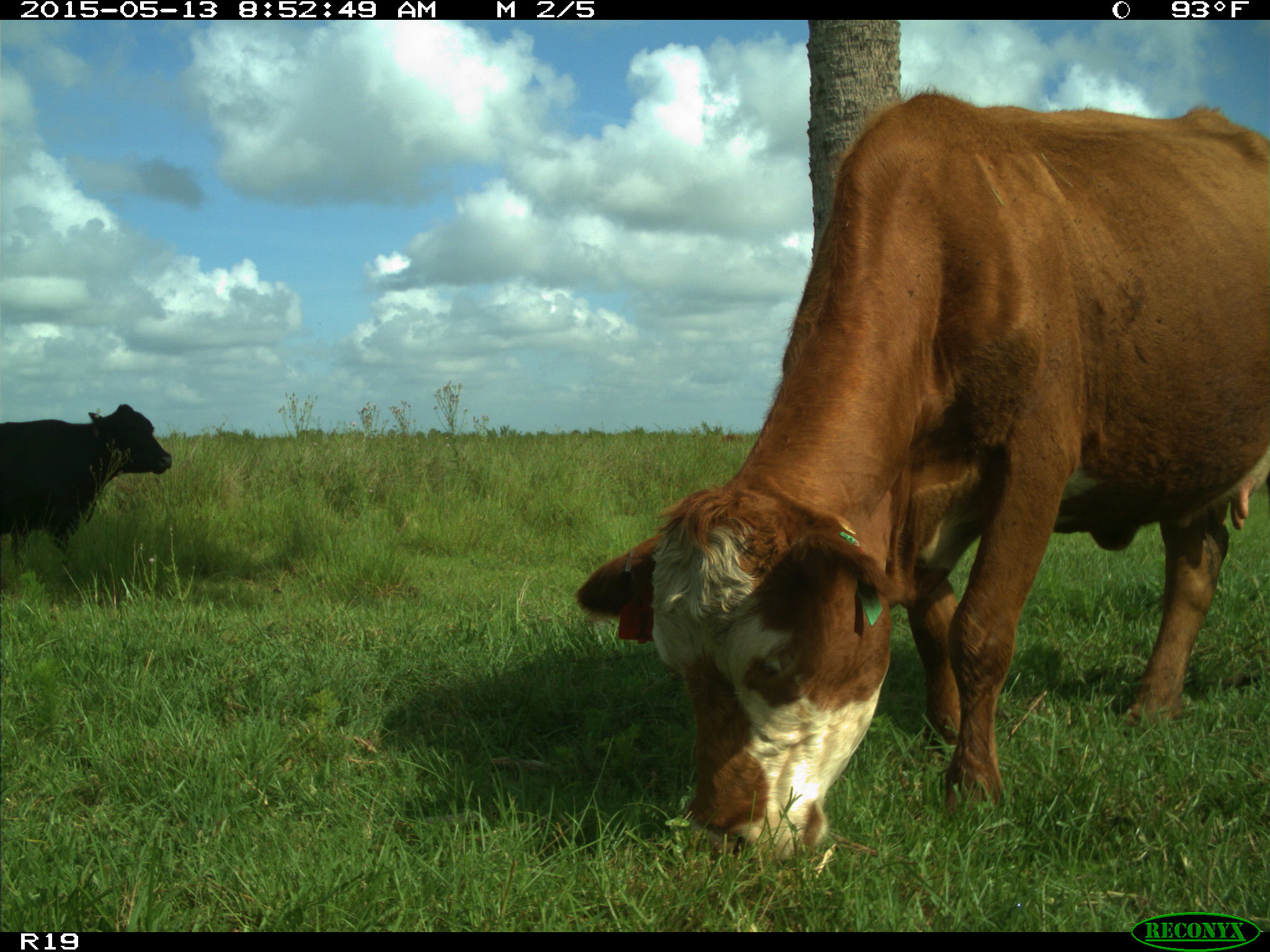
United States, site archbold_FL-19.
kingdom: Animalia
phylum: Chordata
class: Mammalia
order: Artiodactyla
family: Bovidae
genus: Bos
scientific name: Bos taurus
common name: domestic cow